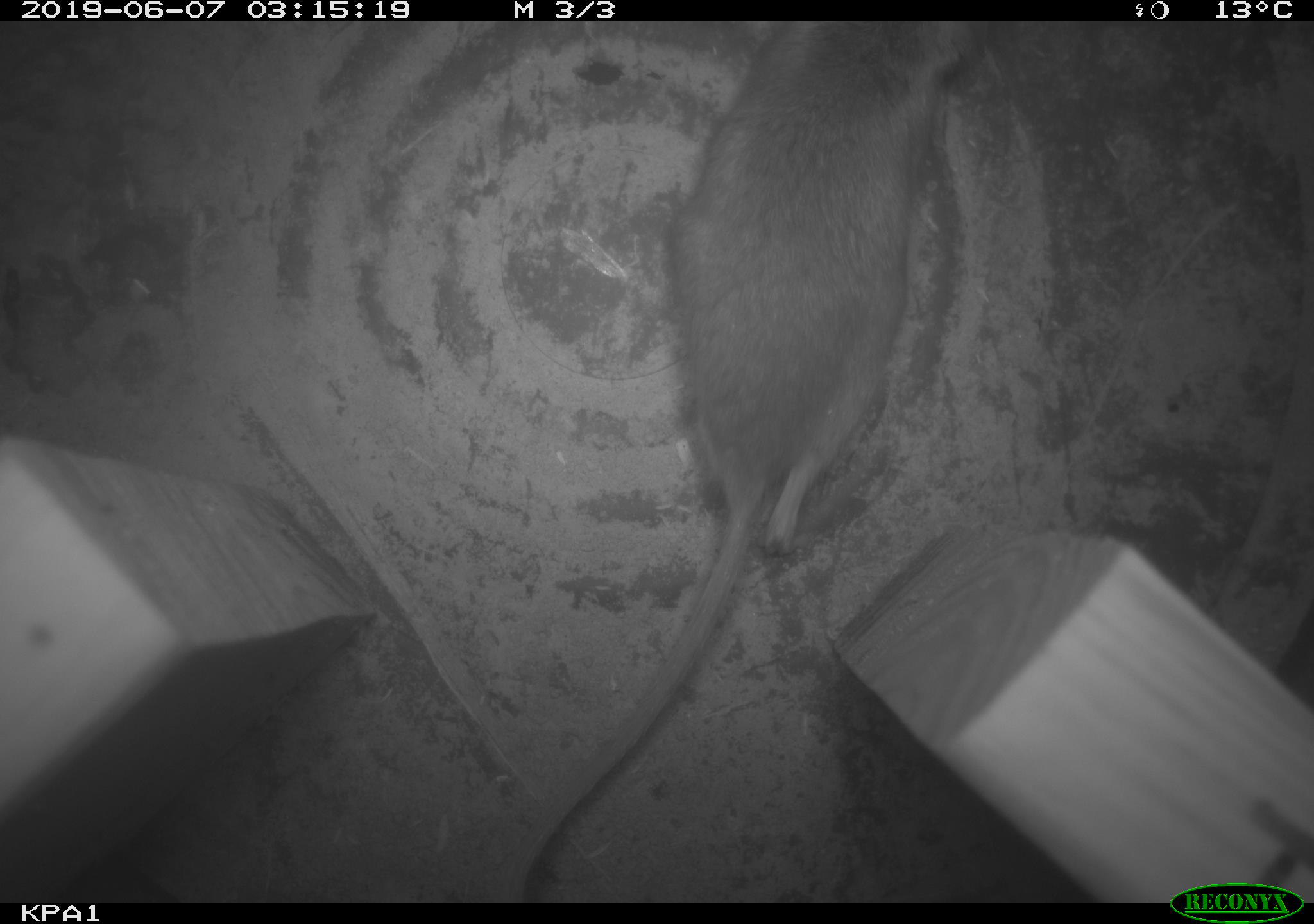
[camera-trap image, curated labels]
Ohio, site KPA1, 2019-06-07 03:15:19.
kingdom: Animalia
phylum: Chordata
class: Mammalia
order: Rodentia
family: Cricetidae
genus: Peromyscus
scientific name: Peromyscus leucopus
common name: white-footed mouse